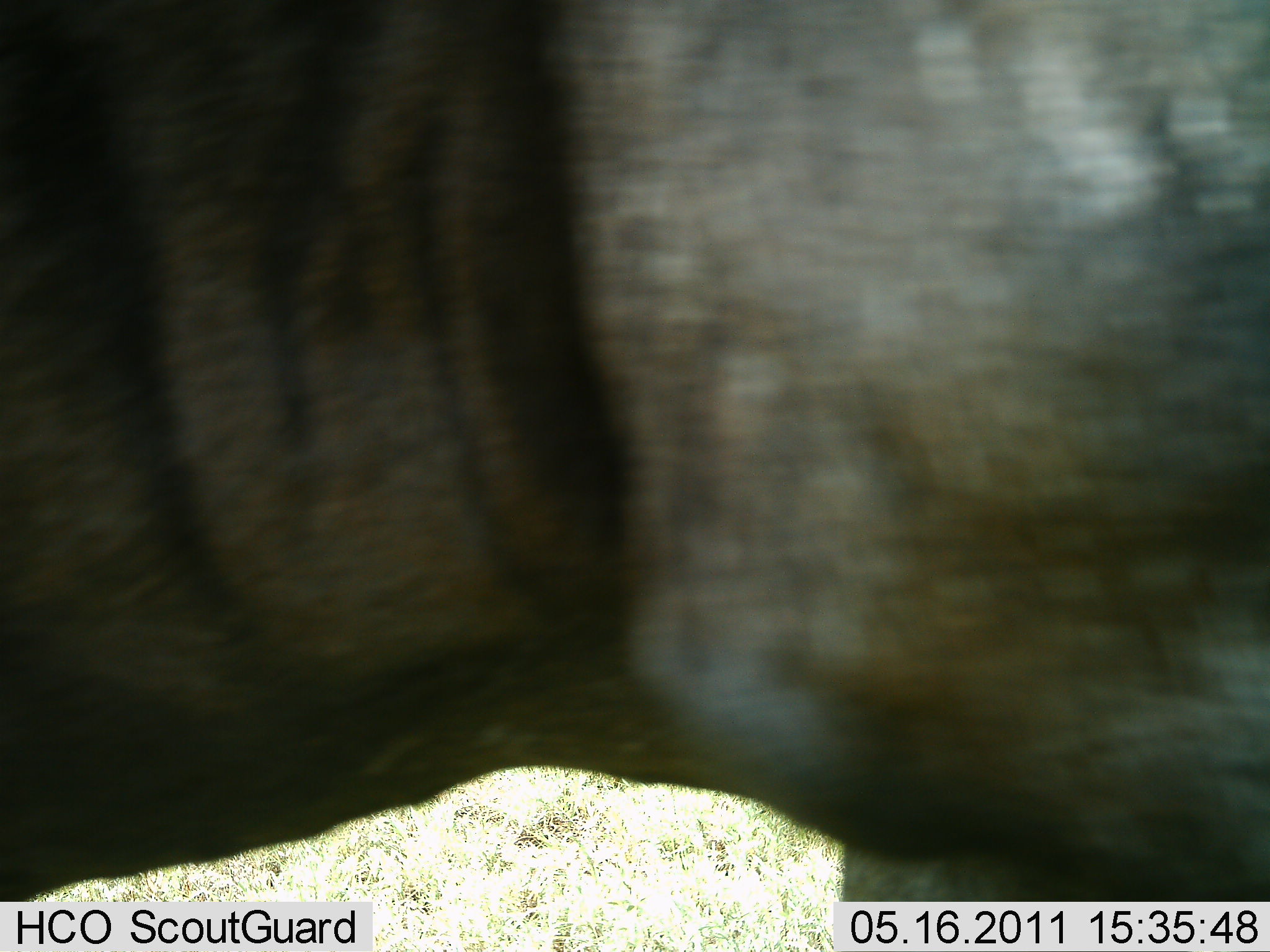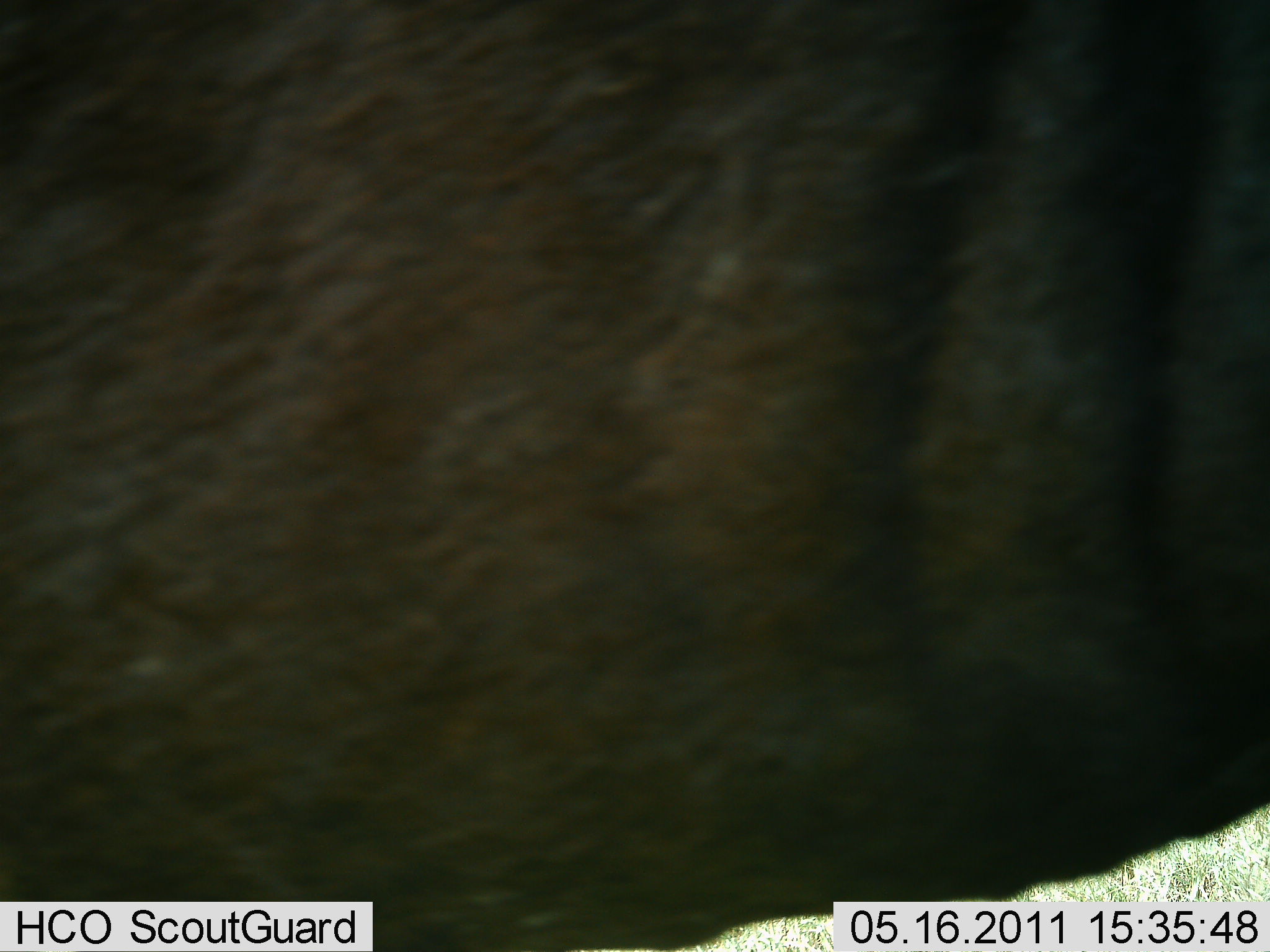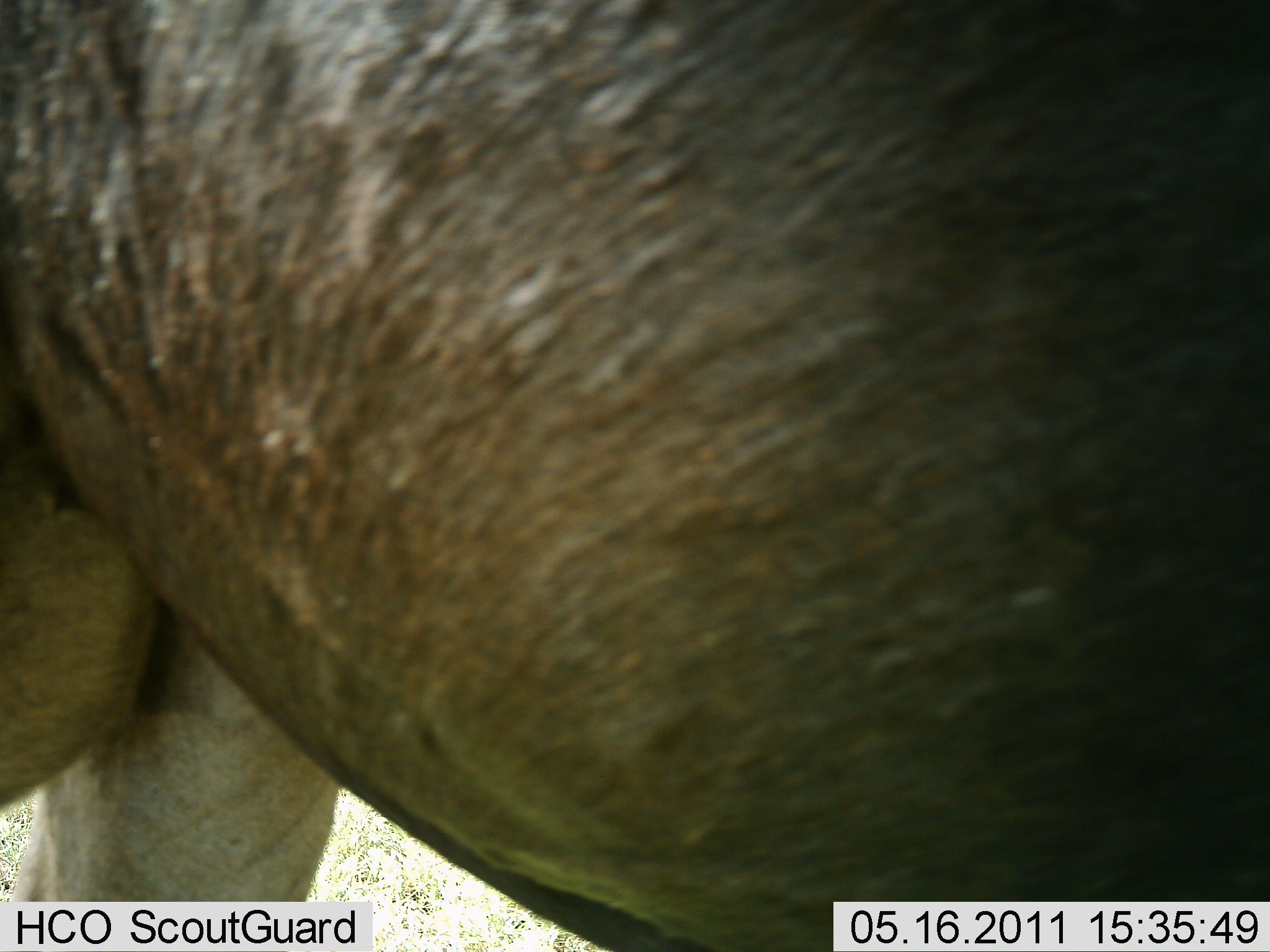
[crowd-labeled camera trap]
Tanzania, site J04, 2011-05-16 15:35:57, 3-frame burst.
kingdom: Animalia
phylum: Chordata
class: Mammalia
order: Artiodactyla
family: Bovidae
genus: Connochaetes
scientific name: Connochaetes taurinus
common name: blue wildebeest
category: wildebeest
Wildebeest (blue wildebeest) (Connochaetes taurinus), count 1. Behavior (volunteer vote fractions): standing 60%, resting 0%, moving 40%, interacting 0%. Young present (vote fraction): 0%. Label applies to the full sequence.